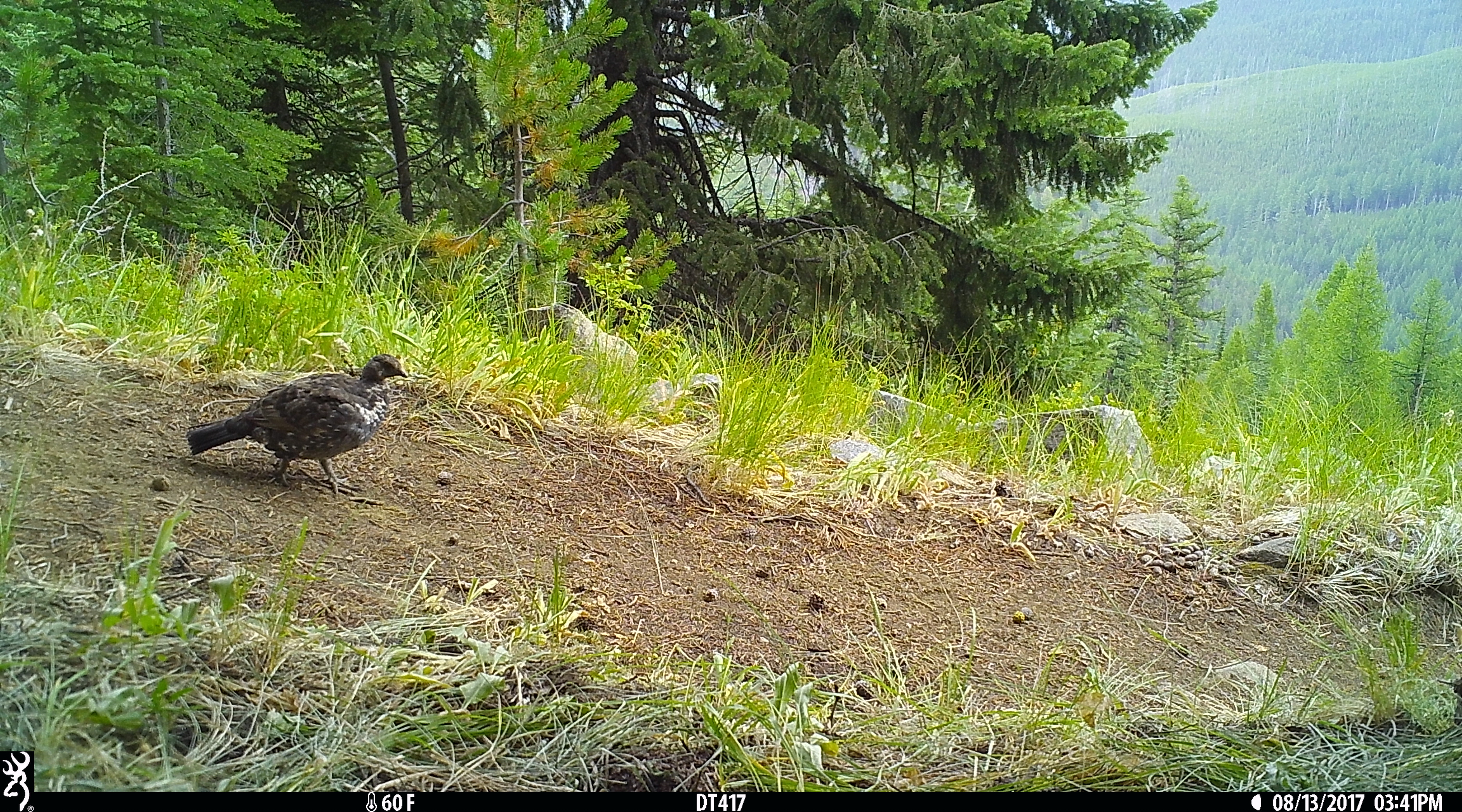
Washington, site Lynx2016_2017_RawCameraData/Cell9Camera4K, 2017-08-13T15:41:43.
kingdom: Animalia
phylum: Chordata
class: Aves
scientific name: Aves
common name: birds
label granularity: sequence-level